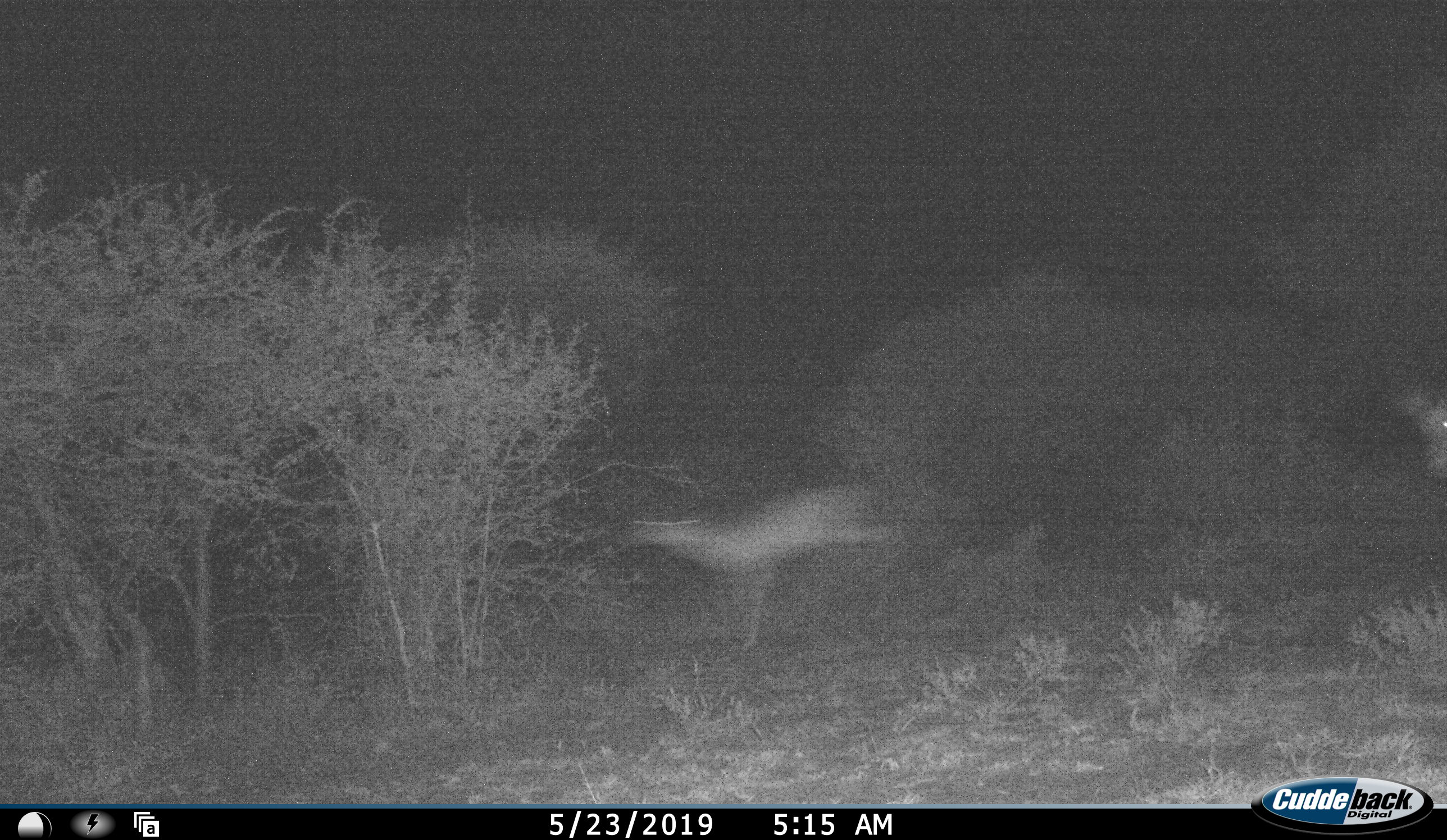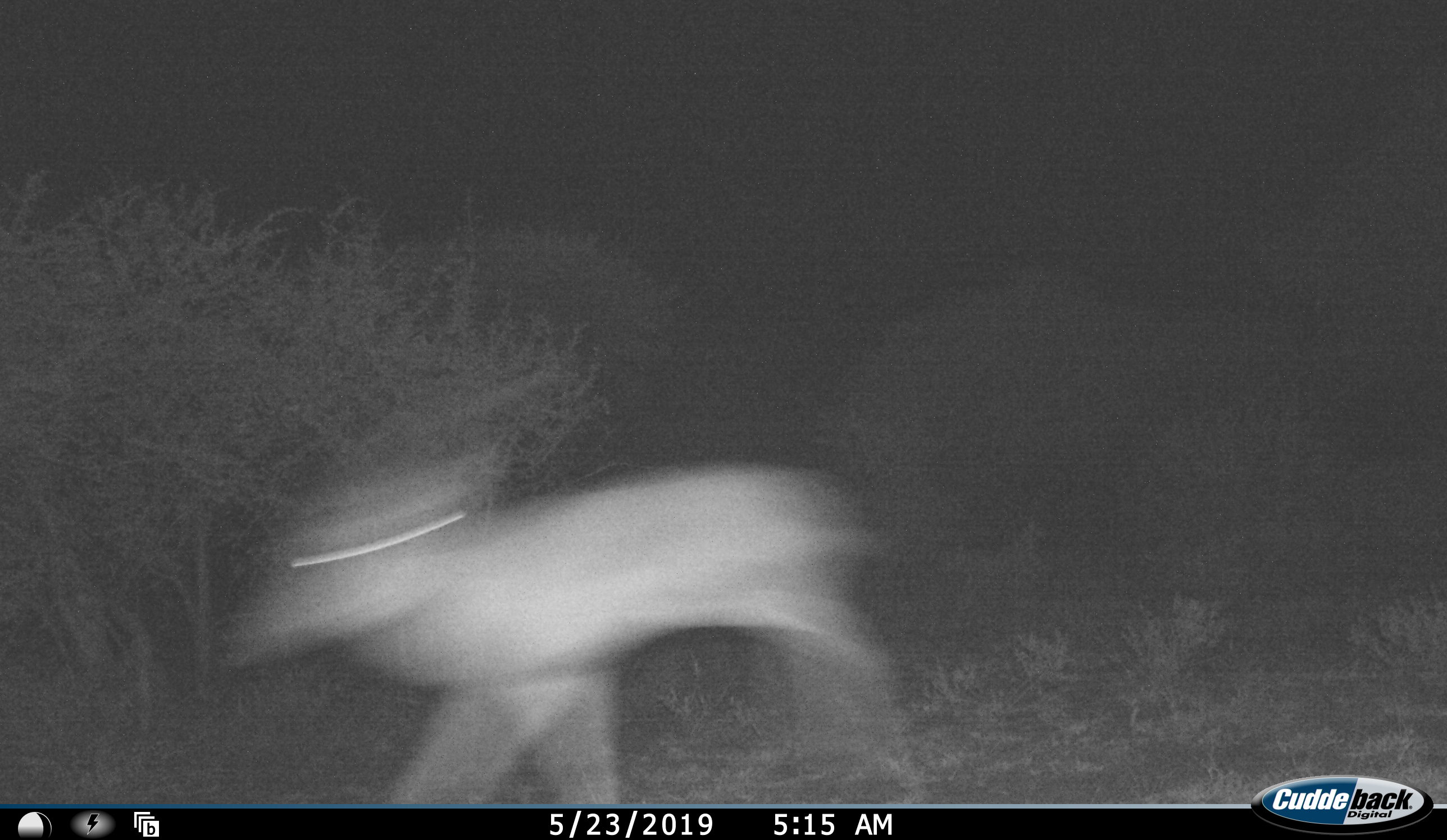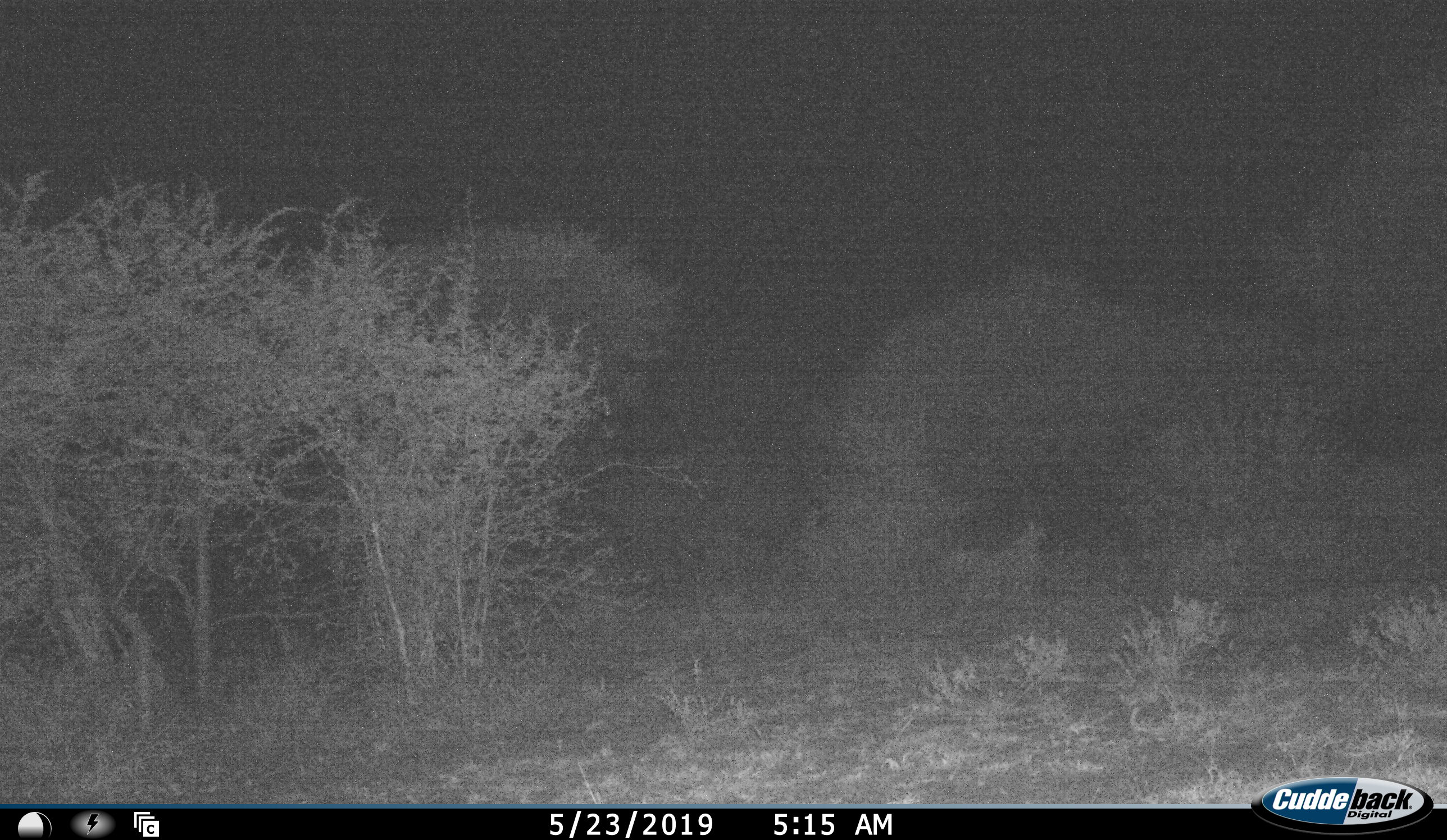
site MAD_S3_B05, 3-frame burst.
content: unidentified animal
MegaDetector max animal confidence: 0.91